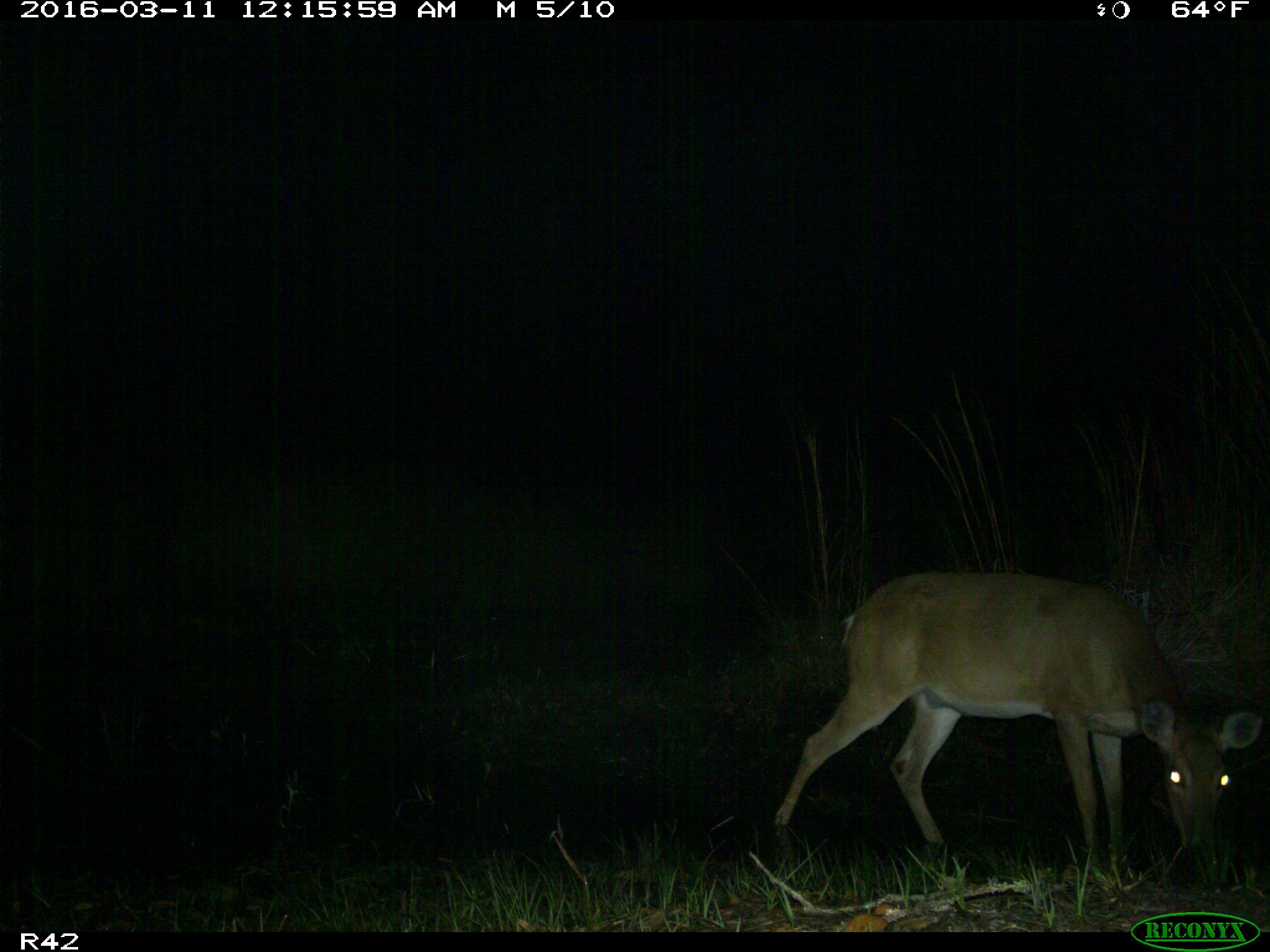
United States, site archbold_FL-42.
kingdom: Animalia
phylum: Chordata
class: Mammalia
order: Artiodactyla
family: Cervidae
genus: Odocoileus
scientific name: Odocoileus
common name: deer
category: unidentified deer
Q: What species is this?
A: Unidentified deer (deer) (Odocoileus).